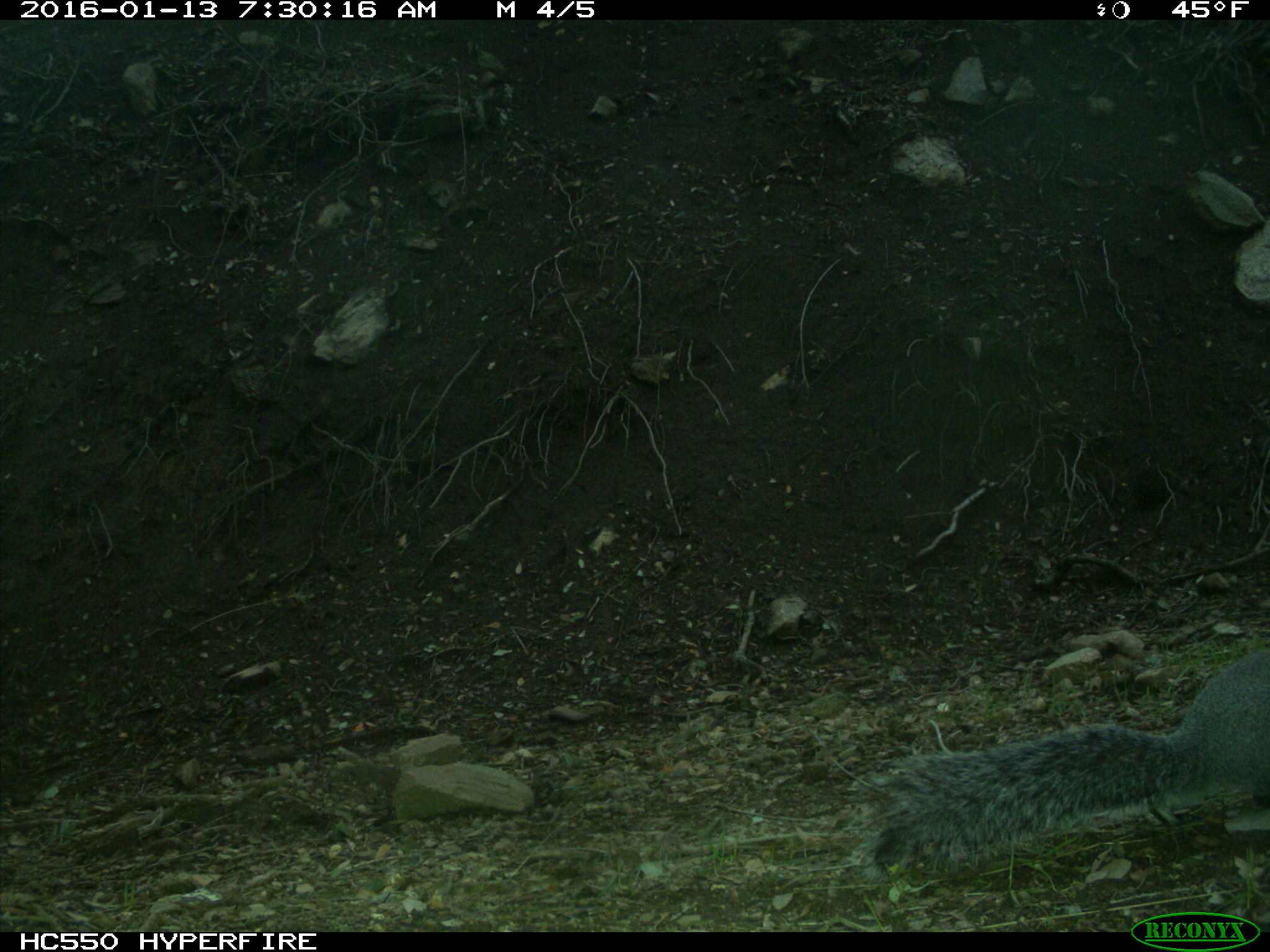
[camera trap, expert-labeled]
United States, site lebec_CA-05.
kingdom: Animalia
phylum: Chordata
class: Mammalia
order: Rodentia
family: Sciuridae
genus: Sciurus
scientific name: Sciurus carolinensis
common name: eastern gray squirrel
Sciurus carolinensis (eastern gray squirrel).